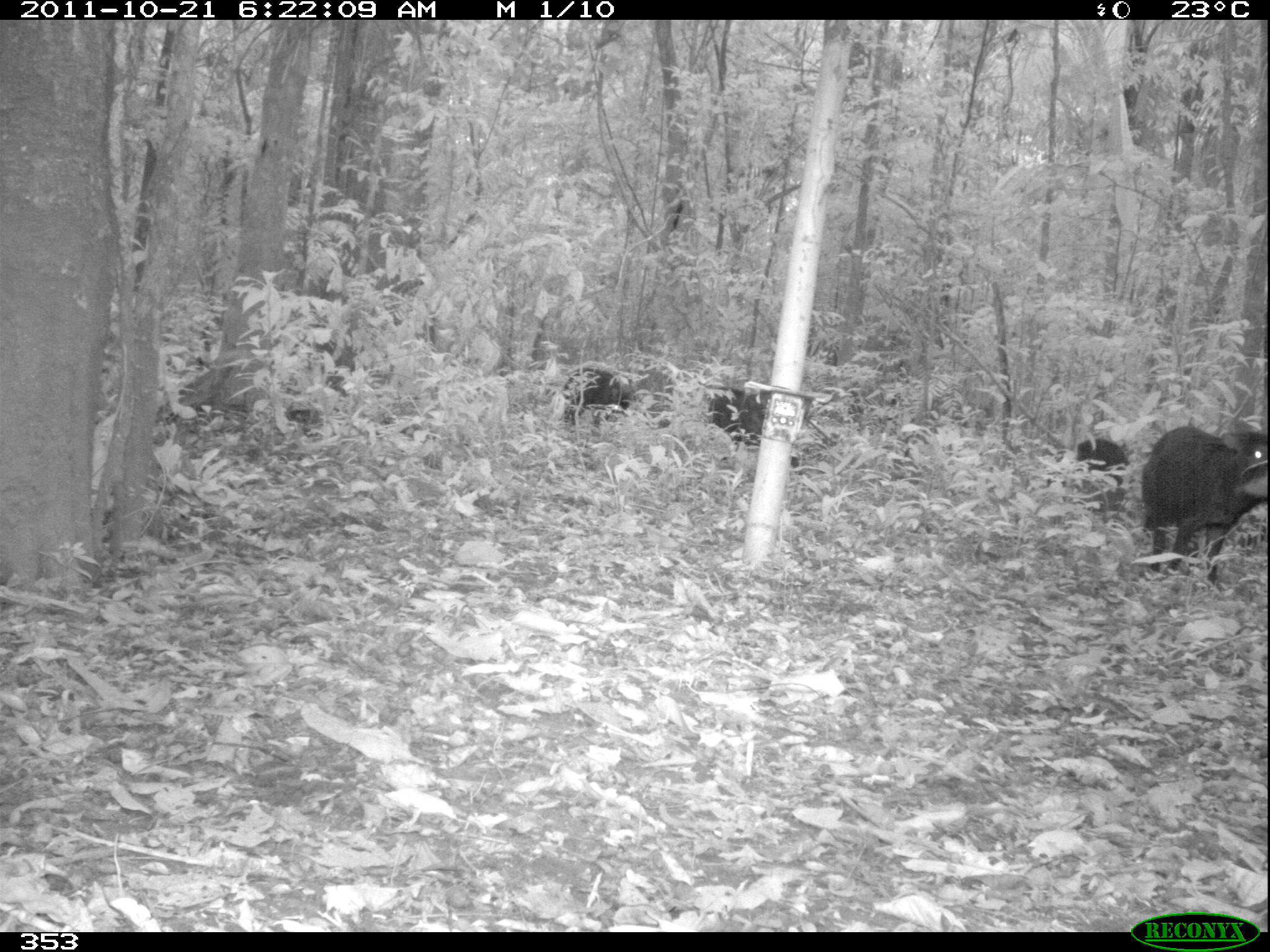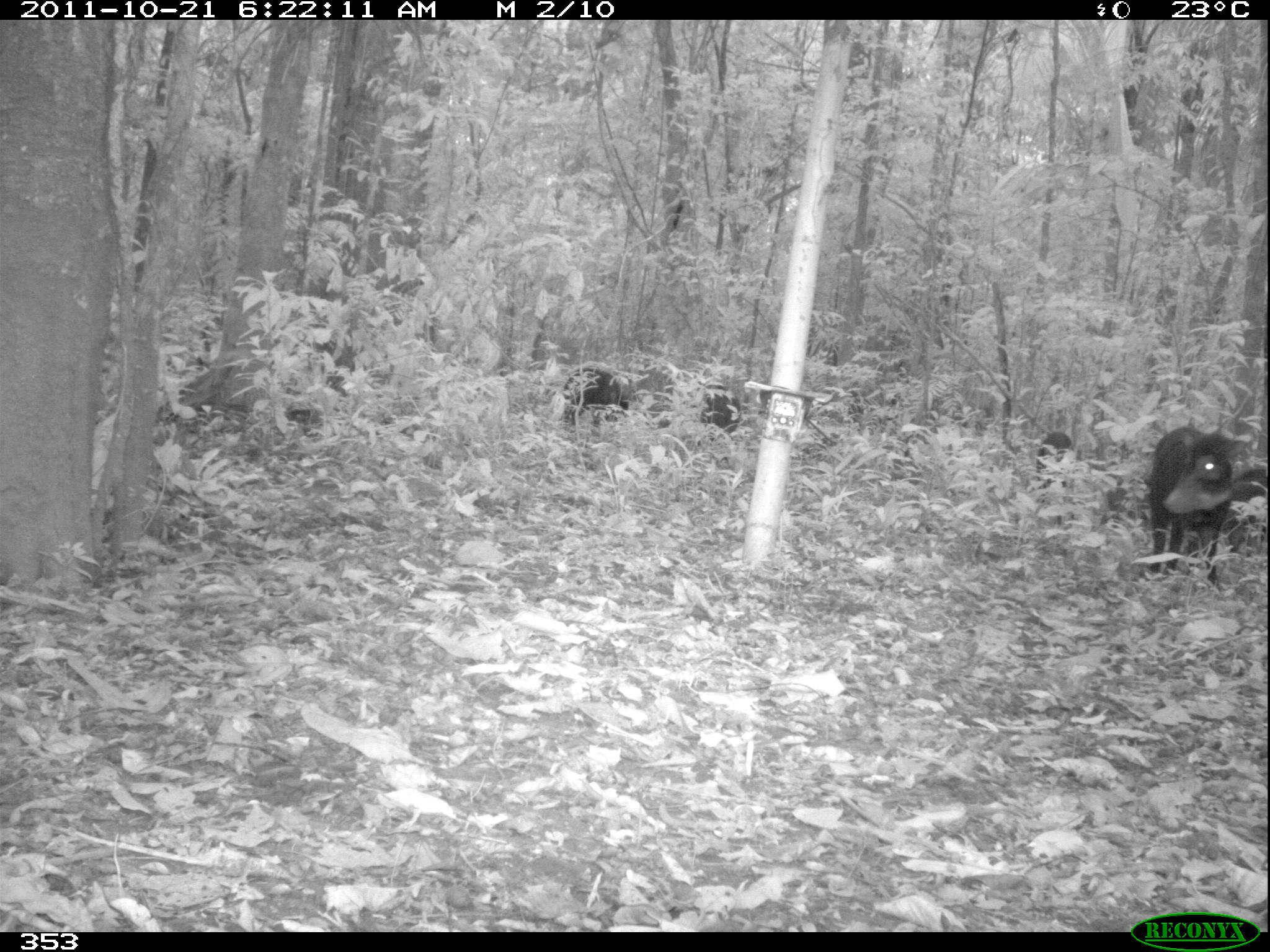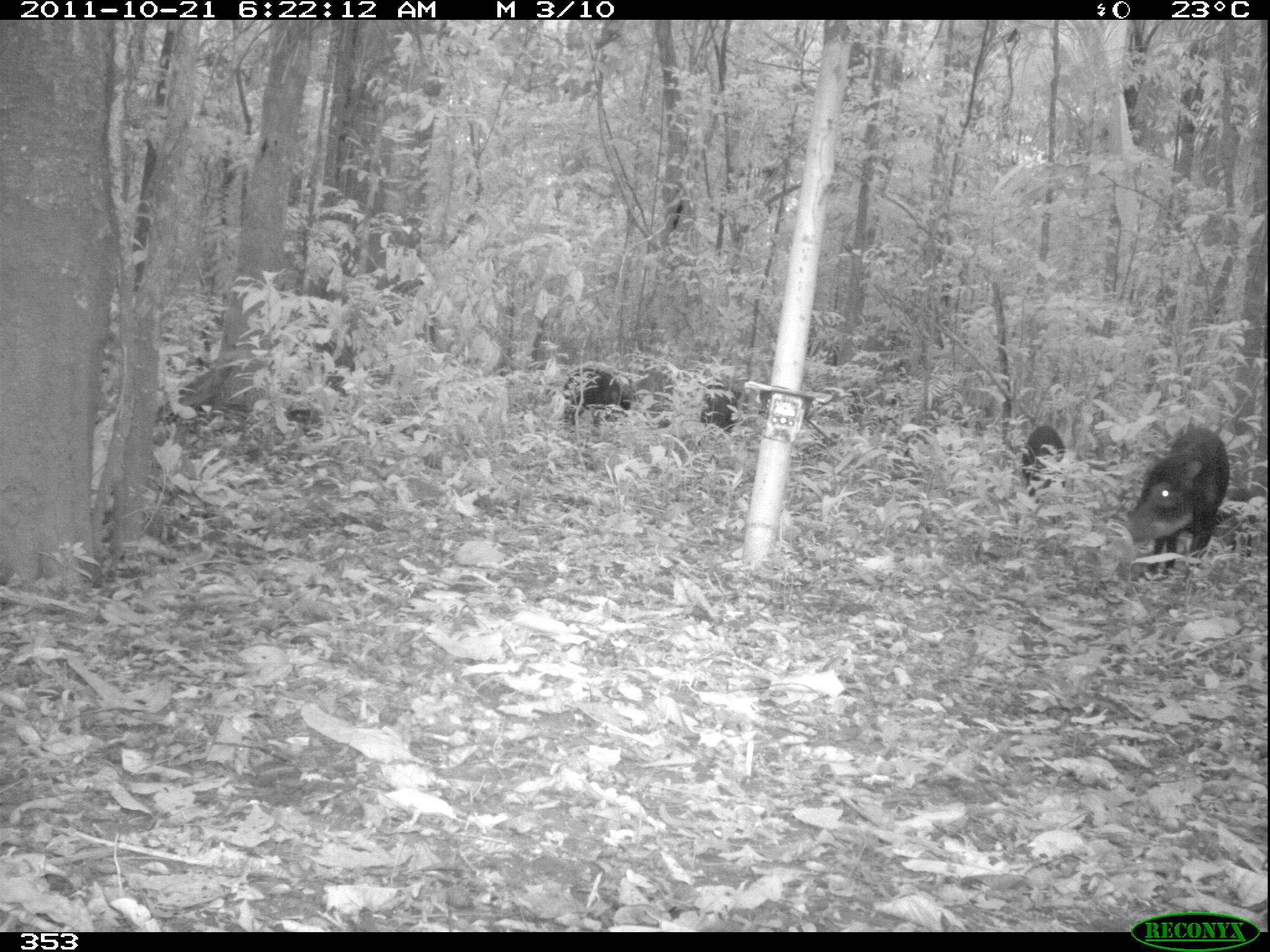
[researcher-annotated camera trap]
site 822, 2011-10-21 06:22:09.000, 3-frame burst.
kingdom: Animalia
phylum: Chordata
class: Mammalia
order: Artiodactyla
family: Tayassuidae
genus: Tayassu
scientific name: Tayassu pecari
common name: white-lipped peccary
Tayassu pecari (white-lipped peccary).